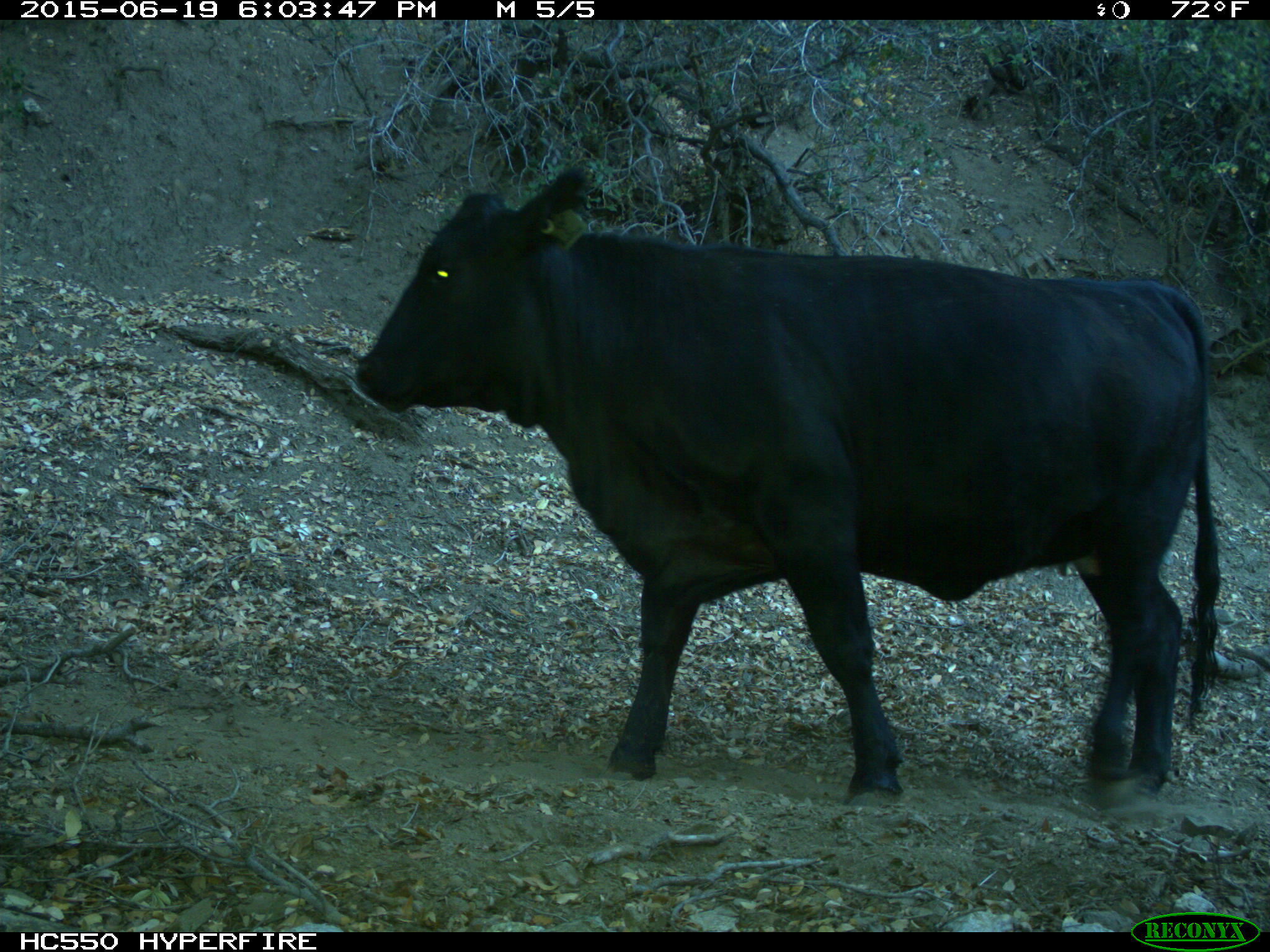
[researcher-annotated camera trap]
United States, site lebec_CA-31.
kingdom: Animalia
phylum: Chordata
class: Mammalia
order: Artiodactyla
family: Bovidae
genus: Bos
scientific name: Bos taurus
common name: domestic cow